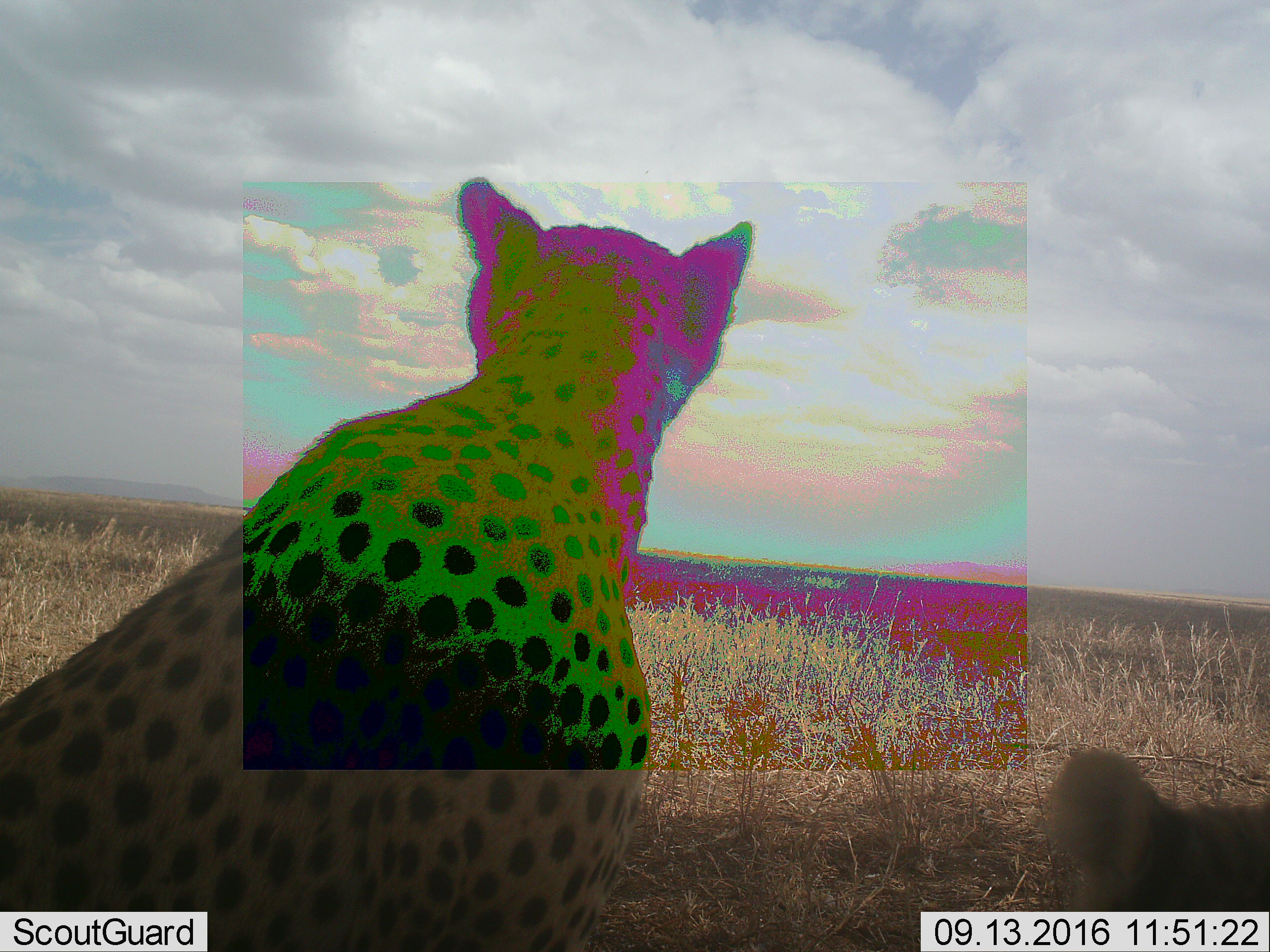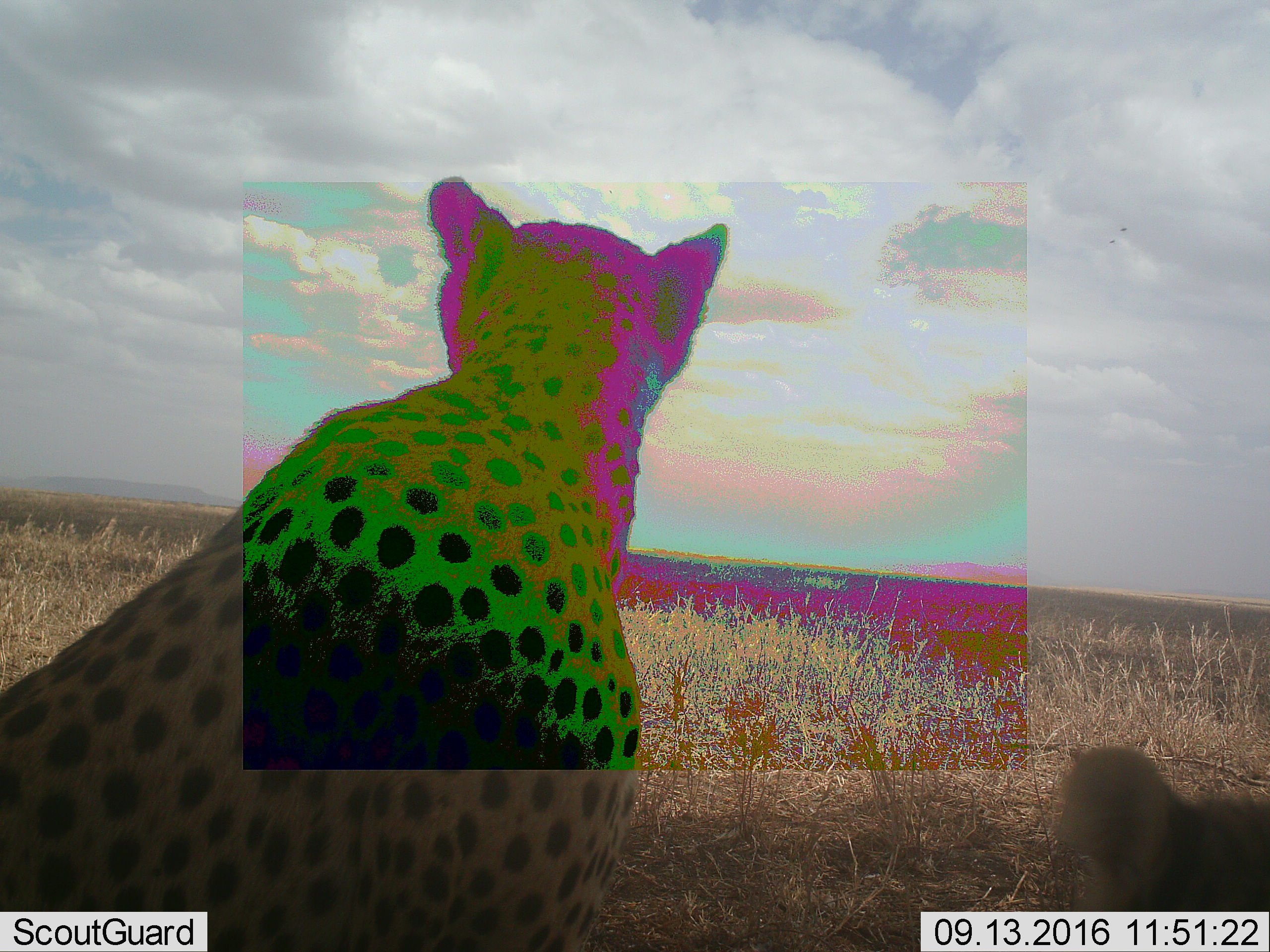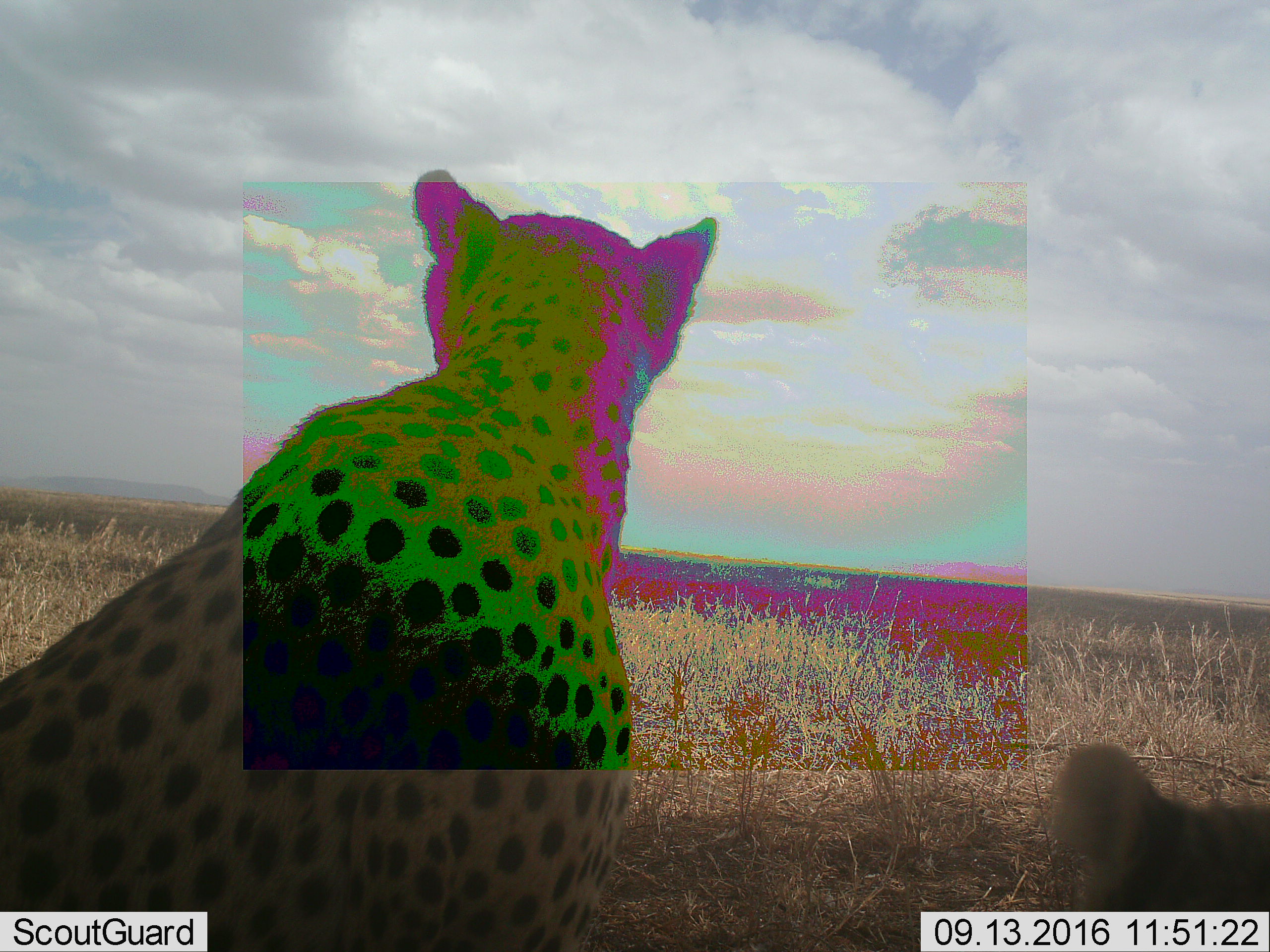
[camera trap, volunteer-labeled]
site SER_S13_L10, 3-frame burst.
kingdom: Animalia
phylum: Chordata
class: Mammalia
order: Carnivora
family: Felidae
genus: Acinonyx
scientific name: Acinonyx jubatus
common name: cheetah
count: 2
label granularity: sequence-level